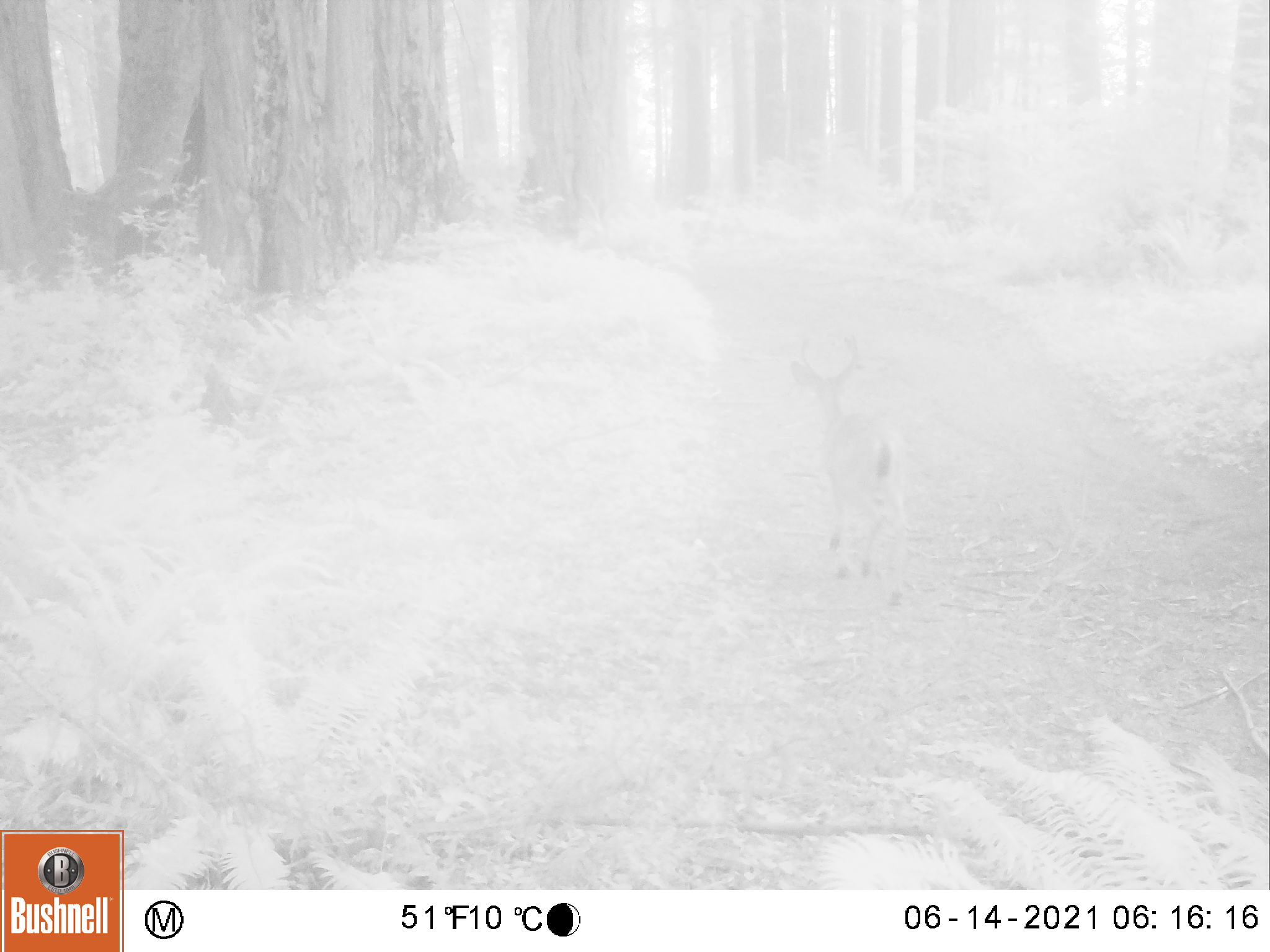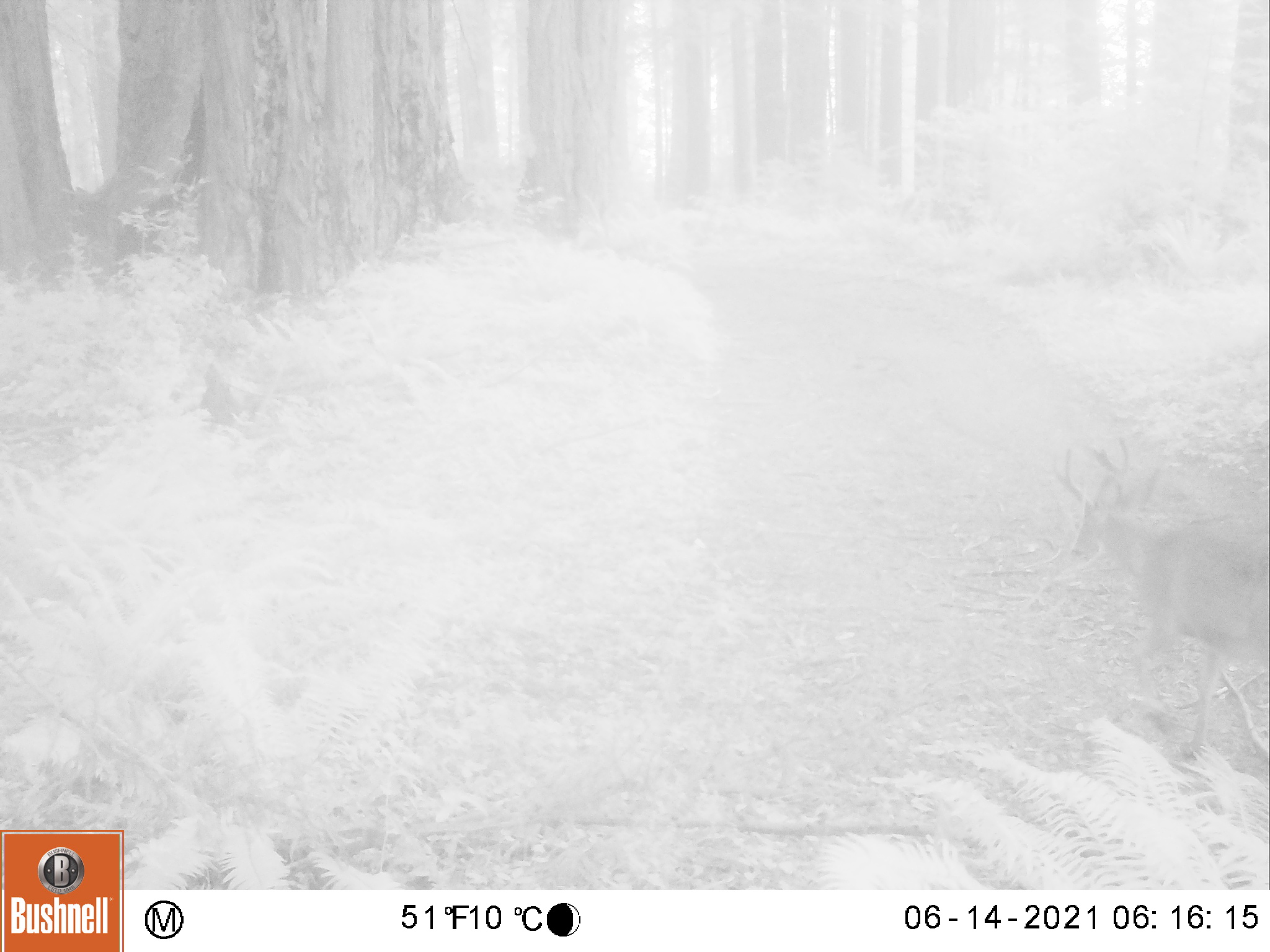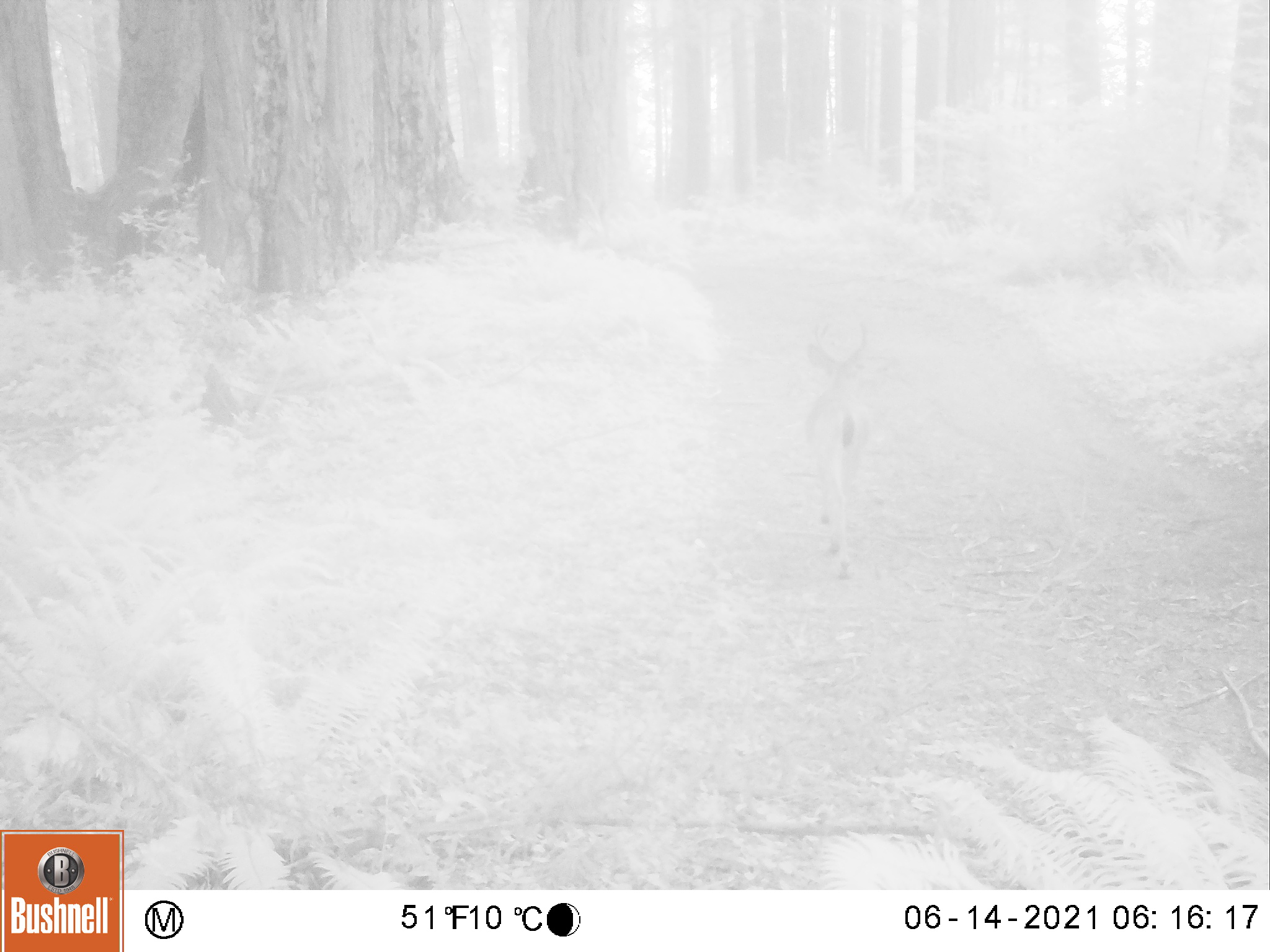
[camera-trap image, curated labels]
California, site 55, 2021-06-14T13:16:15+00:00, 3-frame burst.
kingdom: Animalia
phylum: Chordata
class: Mammalia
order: Artiodactyla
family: Cervidae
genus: Odocoileus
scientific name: Odocoileus hemionus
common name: mule deer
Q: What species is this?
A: Mule deer (Odocoileus hemionus).